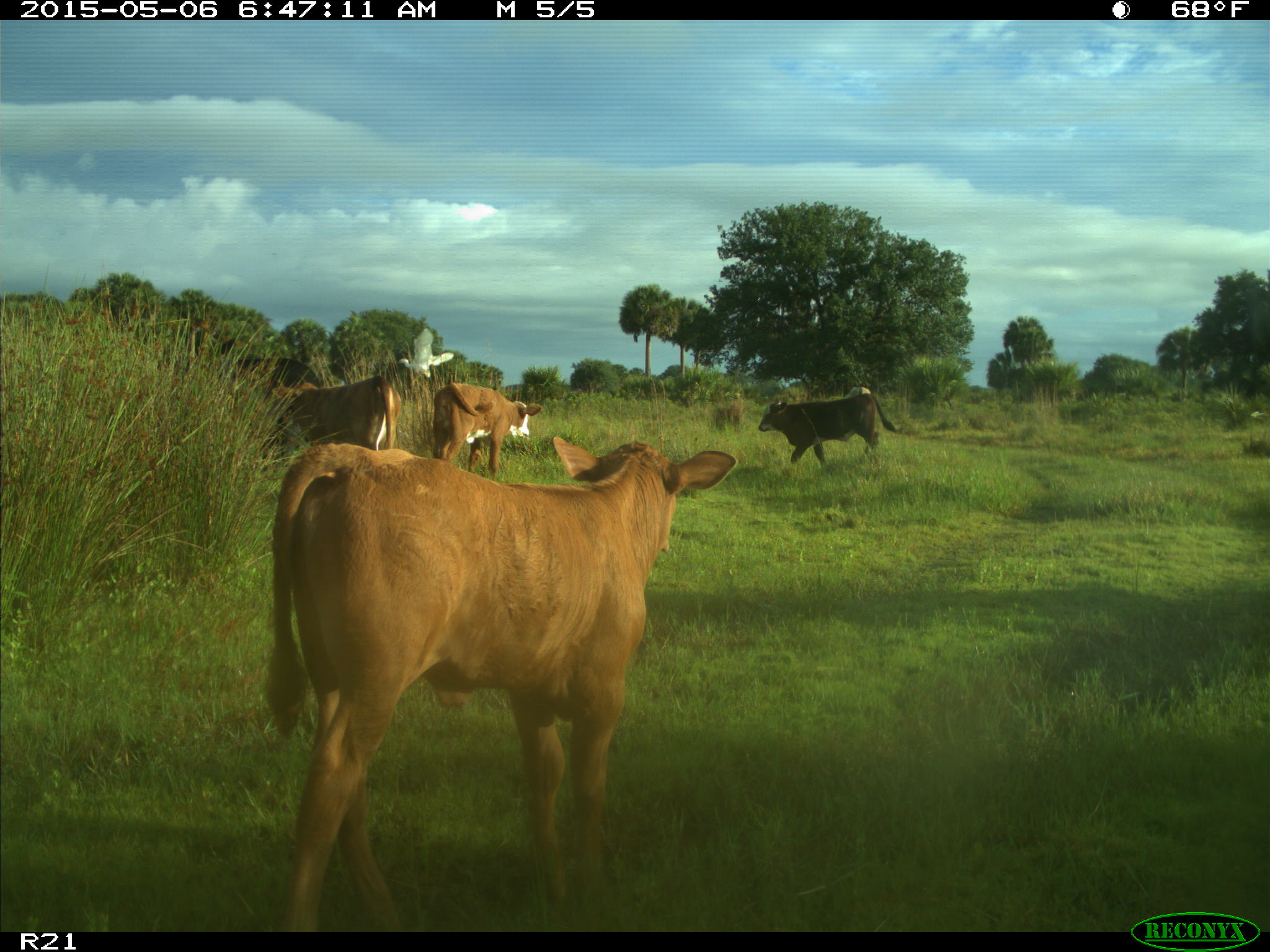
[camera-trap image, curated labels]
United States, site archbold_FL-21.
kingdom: Animalia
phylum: Chordata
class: Mammalia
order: Artiodactyla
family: Bovidae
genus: Bos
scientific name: Bos taurus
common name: domestic cow